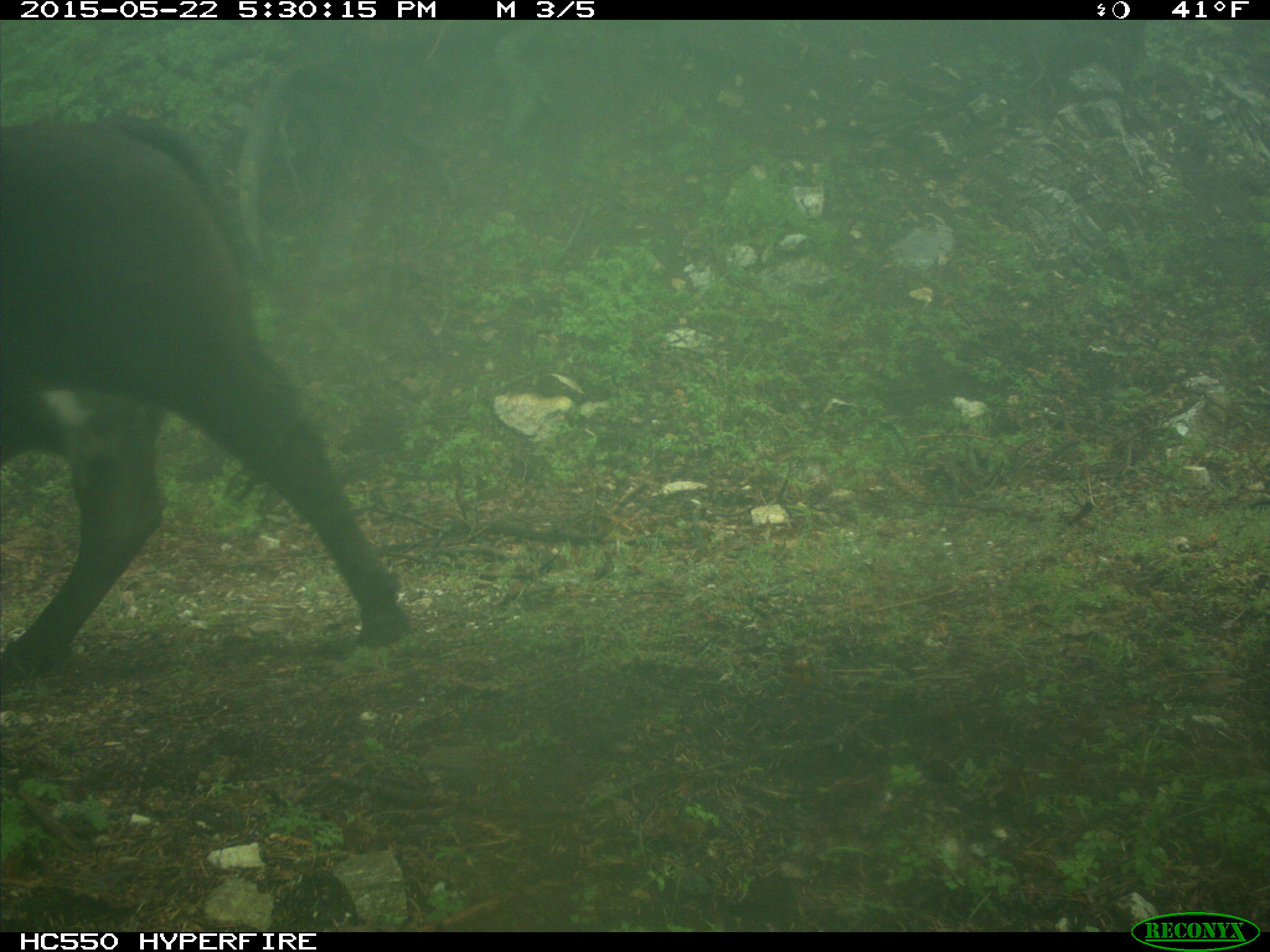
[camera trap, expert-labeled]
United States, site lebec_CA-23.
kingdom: Animalia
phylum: Chordata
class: Mammalia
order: Artiodactyla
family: Bovidae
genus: Bos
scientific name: Bos taurus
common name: domestic cow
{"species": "Bos taurus (domestic cow)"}